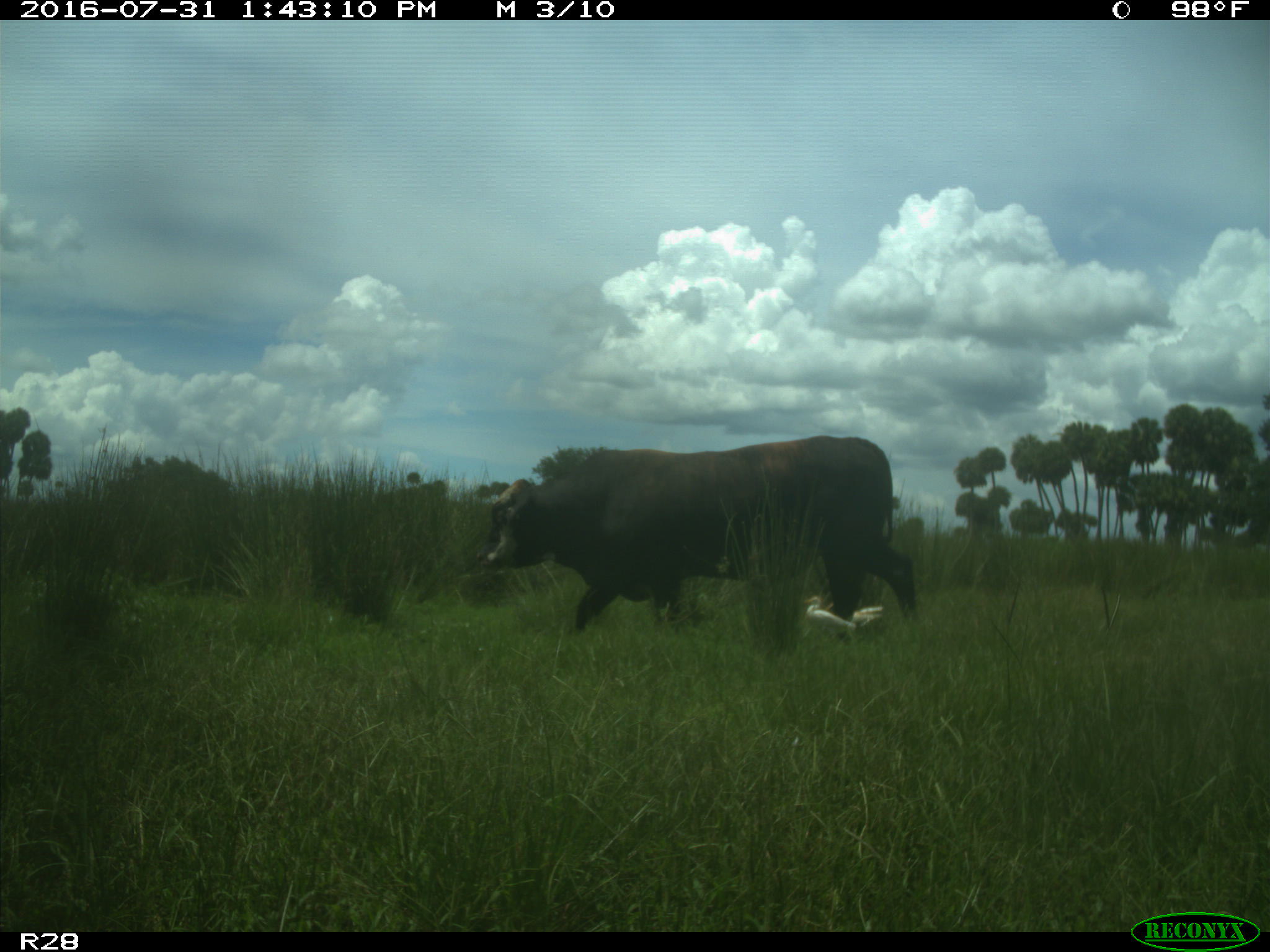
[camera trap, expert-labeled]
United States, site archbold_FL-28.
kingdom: Animalia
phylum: Chordata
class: Mammalia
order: Artiodactyla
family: Bovidae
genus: Bos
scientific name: Bos taurus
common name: domestic cow